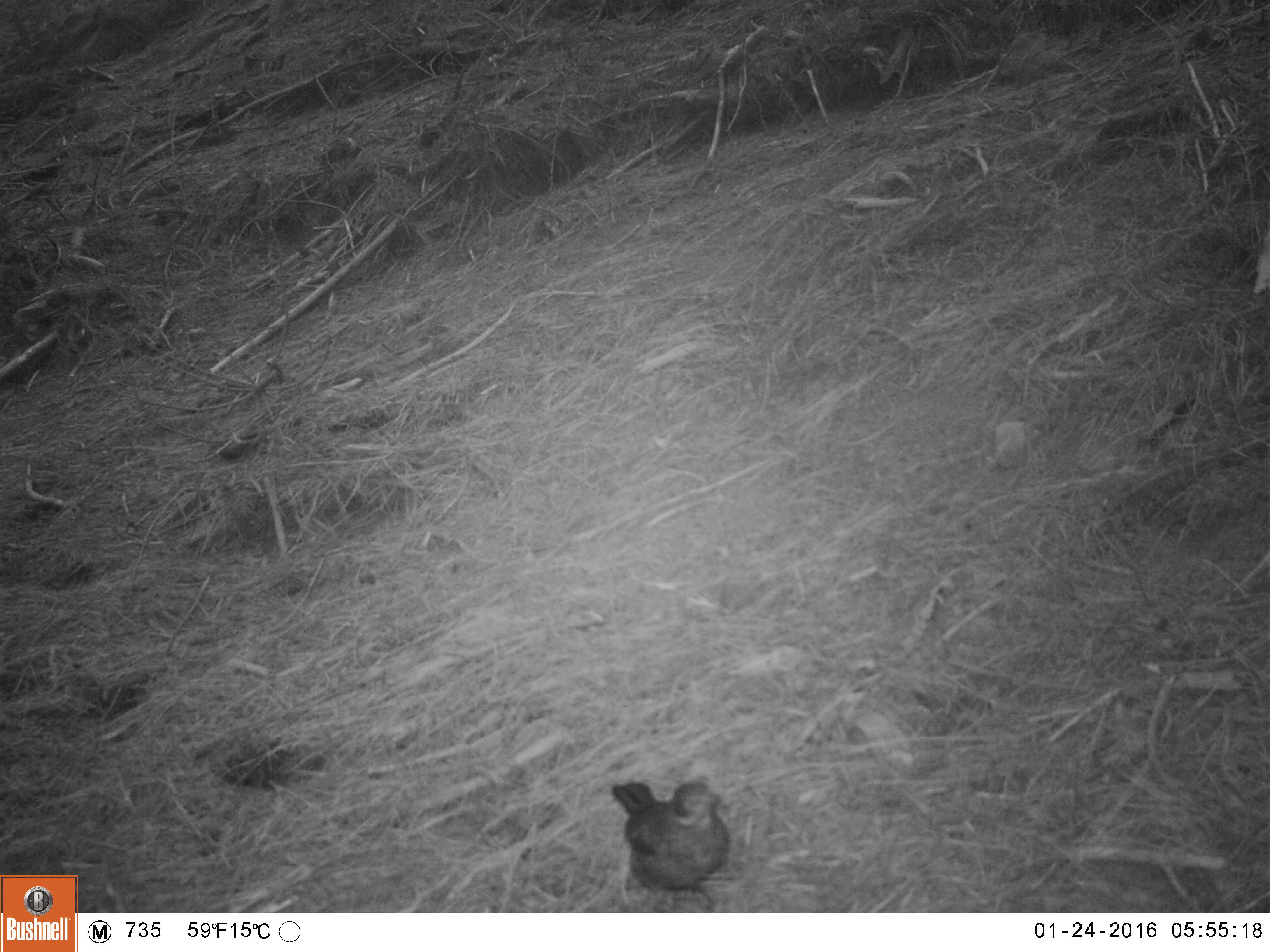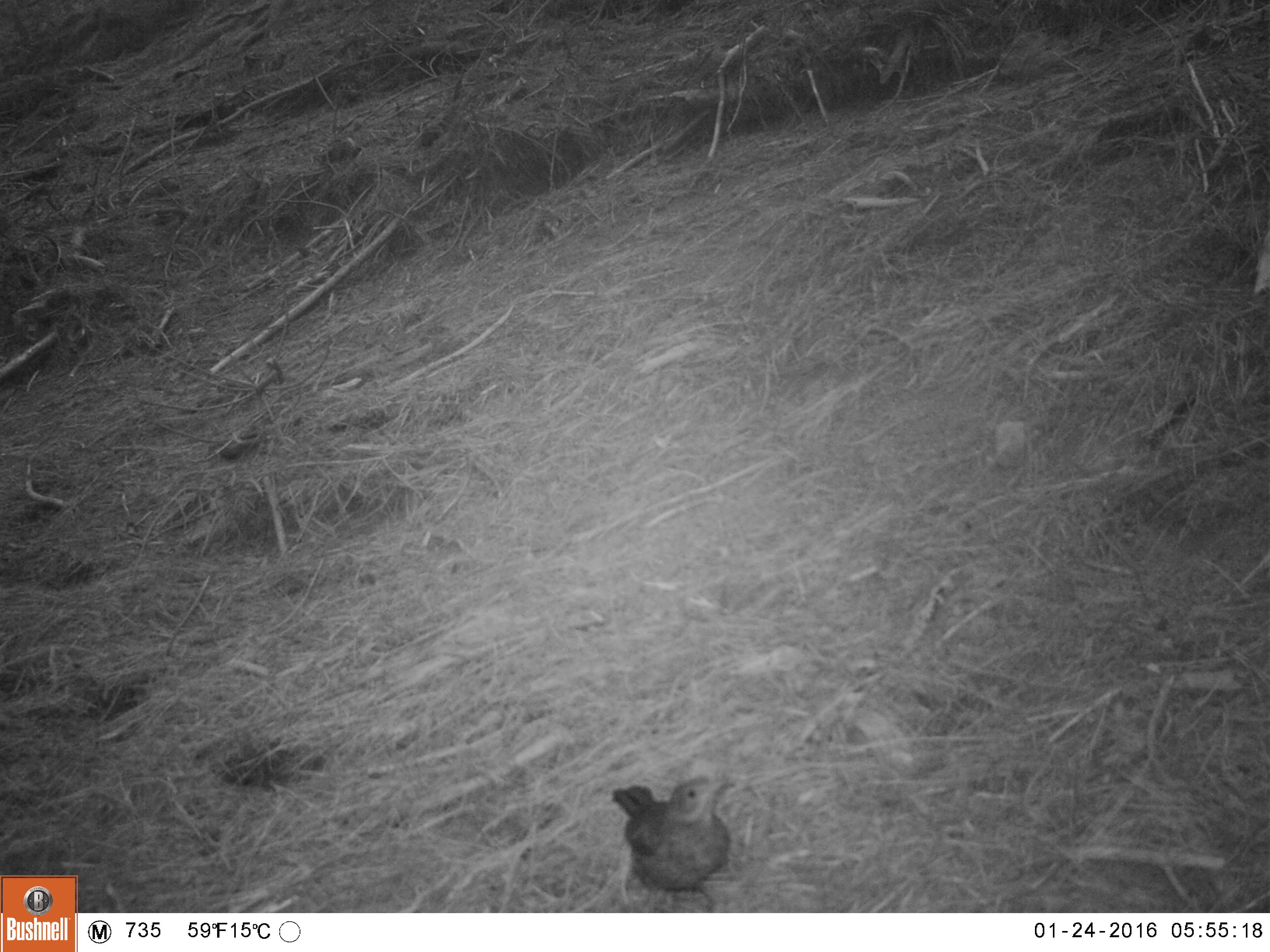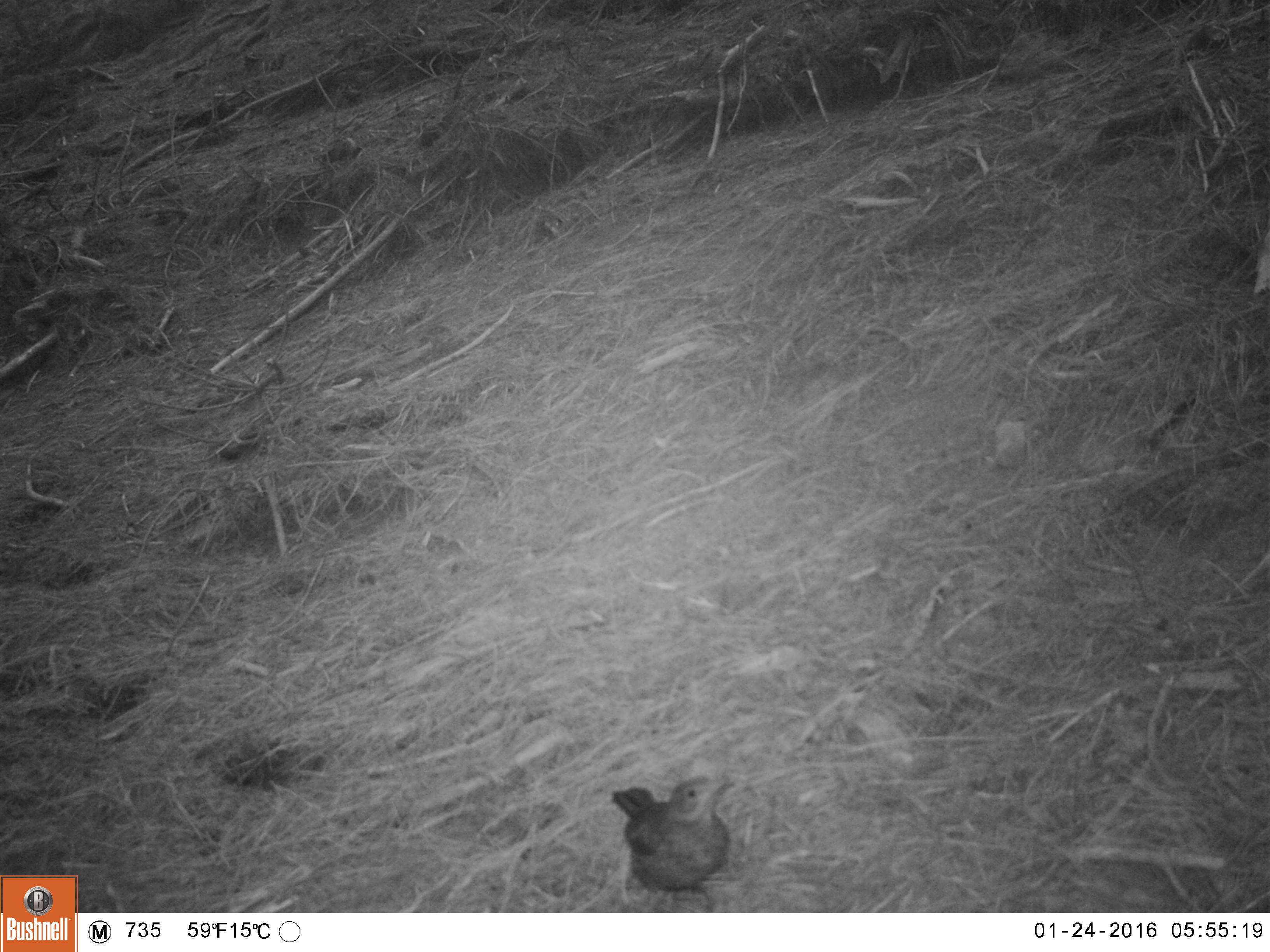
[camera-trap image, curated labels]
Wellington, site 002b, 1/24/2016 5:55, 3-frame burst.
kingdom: Animalia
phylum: Chordata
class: Aves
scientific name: Aves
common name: bird